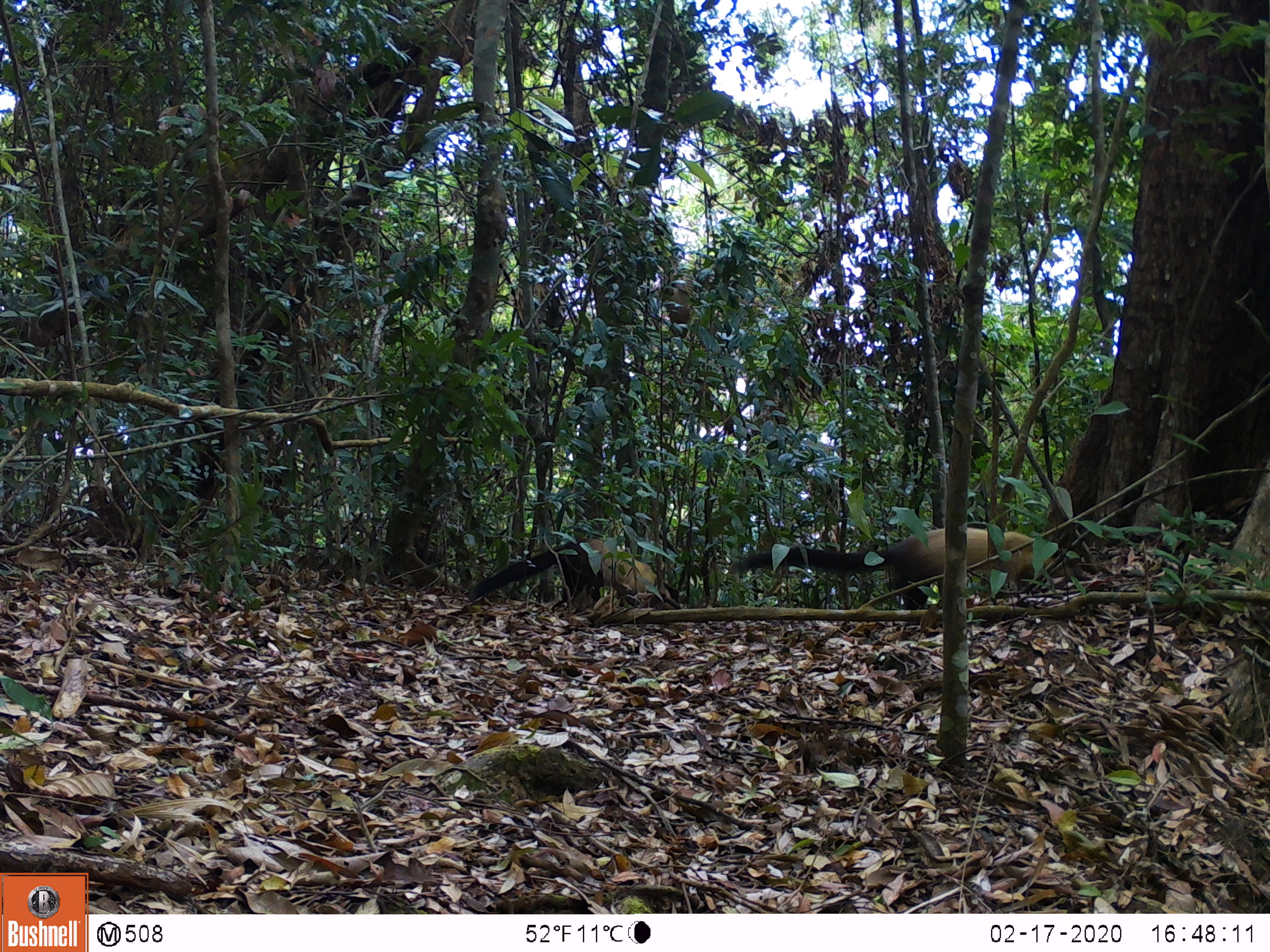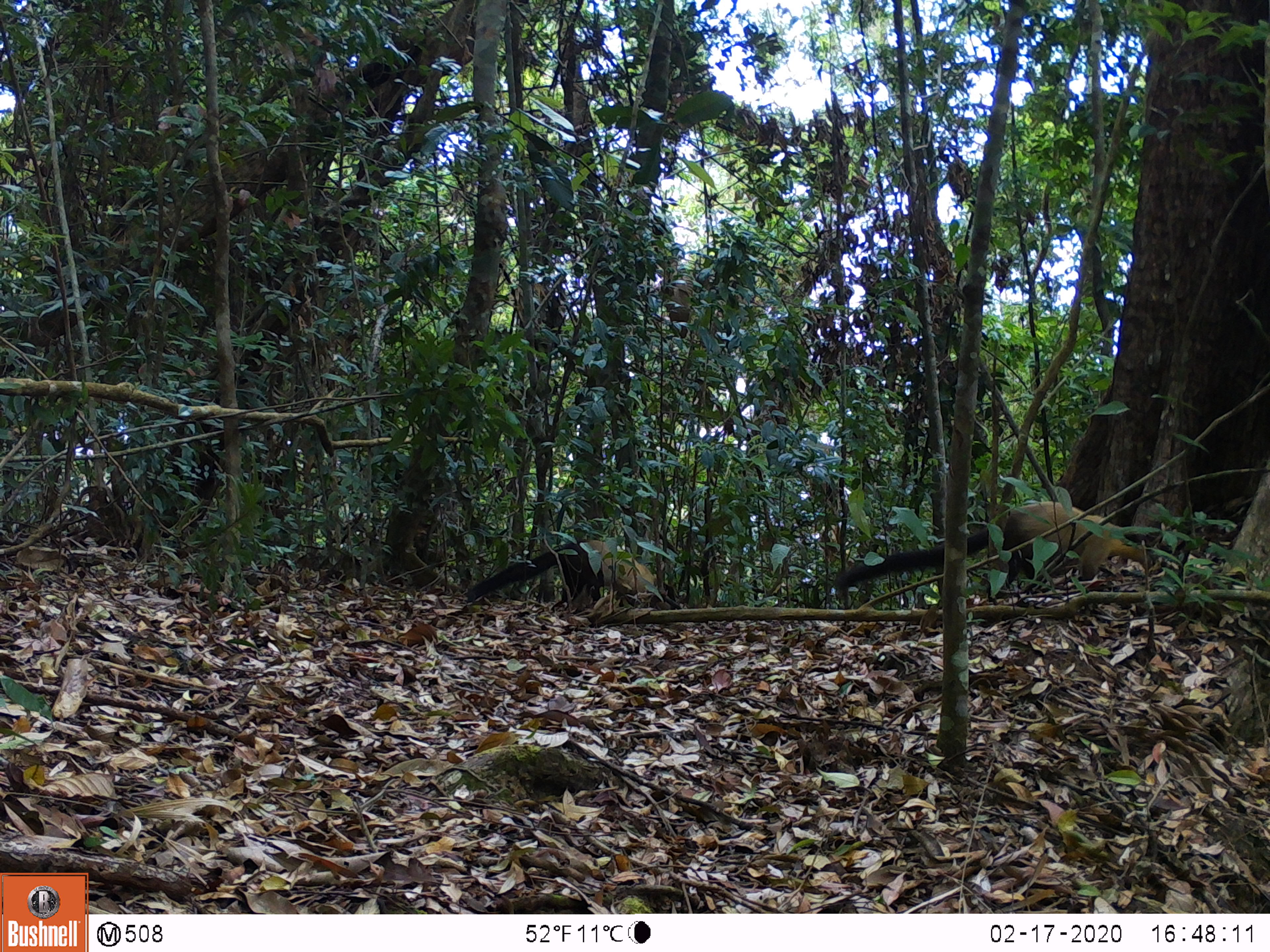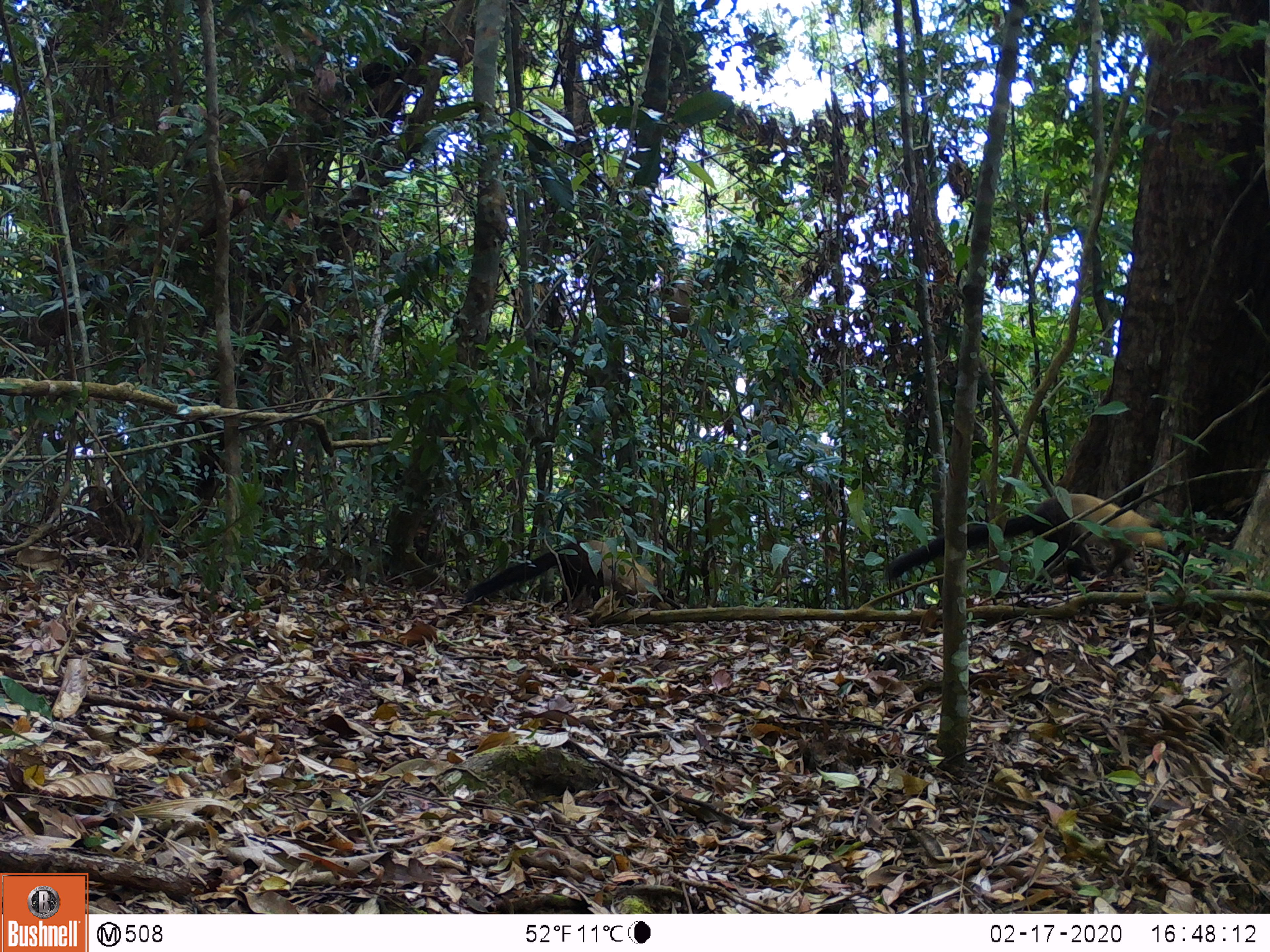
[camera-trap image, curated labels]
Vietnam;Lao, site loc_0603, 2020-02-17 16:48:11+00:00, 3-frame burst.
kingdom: Animalia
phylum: Chordata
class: Mammalia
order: Carnivora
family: Mustelidae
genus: Martes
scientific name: Martes flavigula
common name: yellow-throated marten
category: yellow throated marten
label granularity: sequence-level